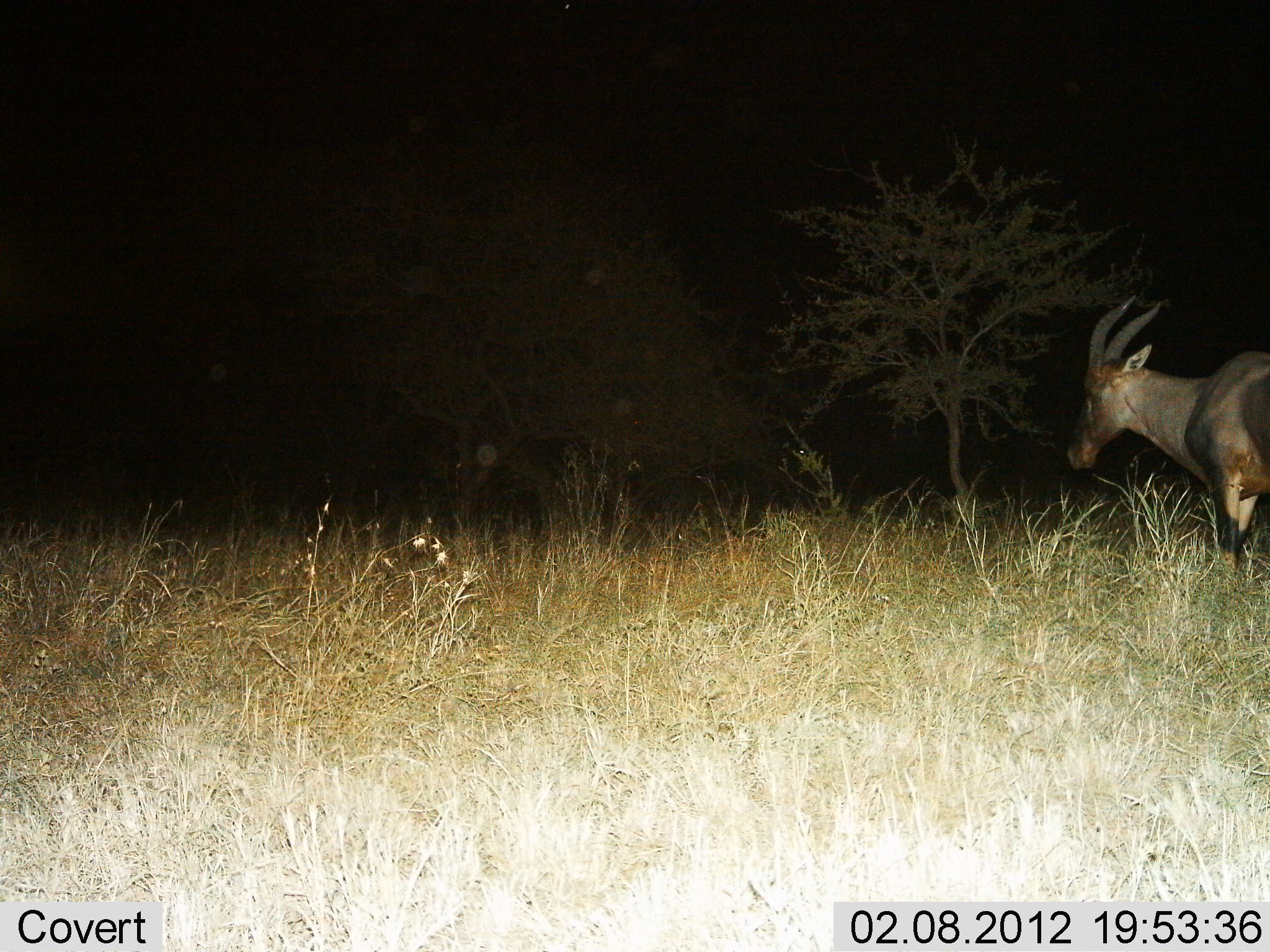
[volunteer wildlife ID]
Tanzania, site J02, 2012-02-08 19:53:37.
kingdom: Animalia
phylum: Chordata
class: Mammalia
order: Artiodactyla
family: Bovidae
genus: Damaliscus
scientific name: Damaliscus lunatus jimela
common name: topi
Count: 1.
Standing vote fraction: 77%.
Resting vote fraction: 0%.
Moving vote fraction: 20%.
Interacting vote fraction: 0%.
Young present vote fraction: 0%.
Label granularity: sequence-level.